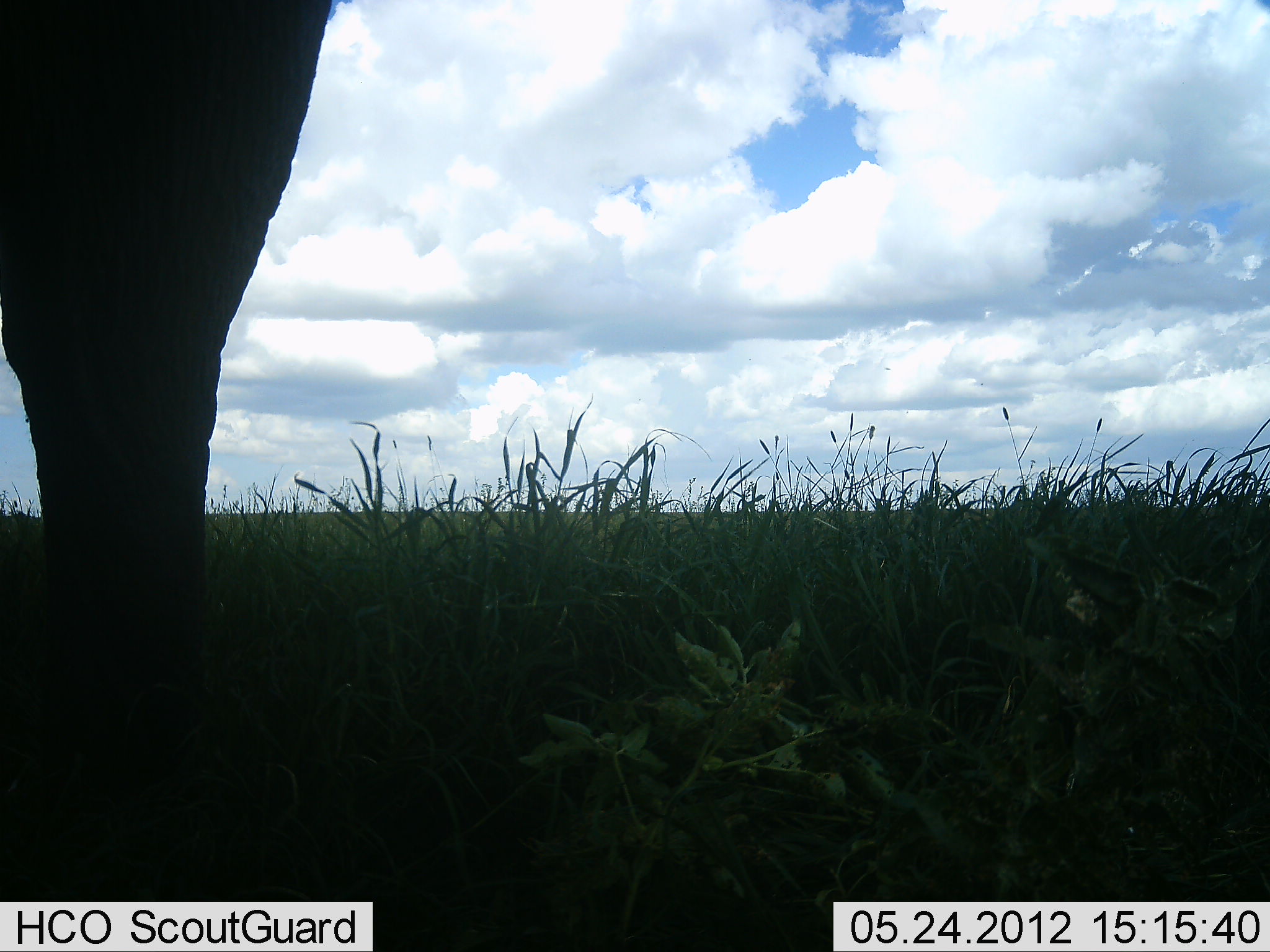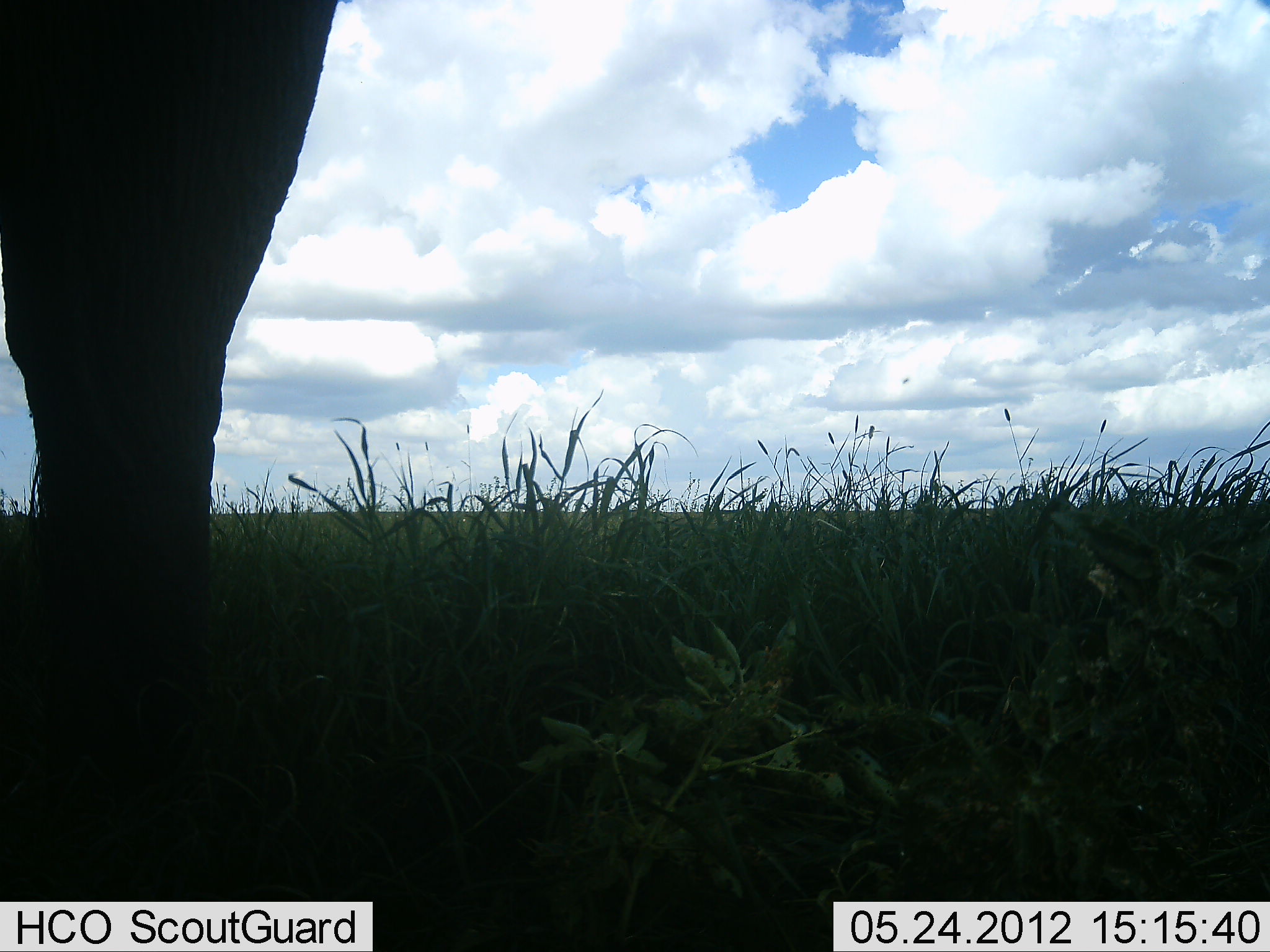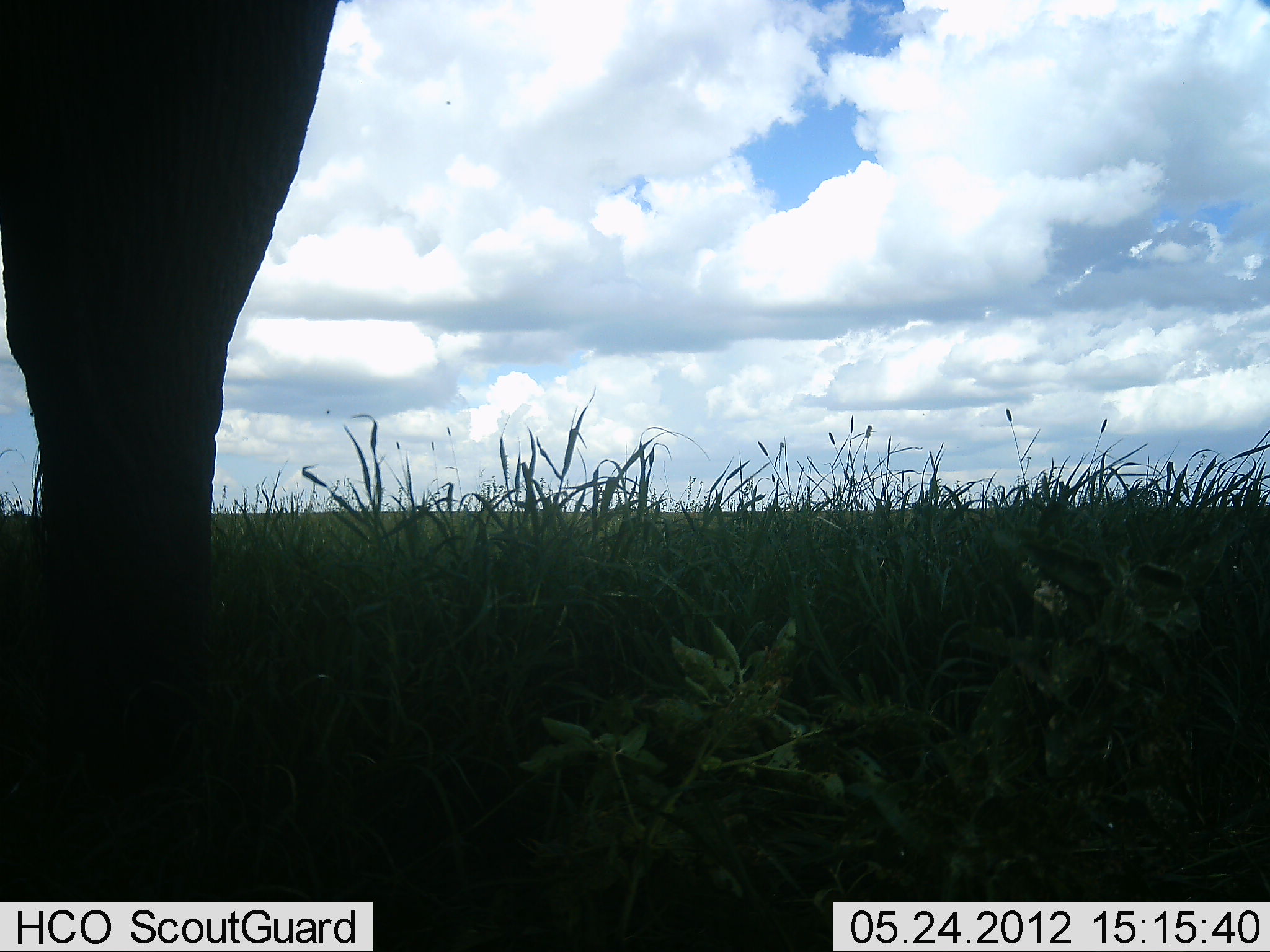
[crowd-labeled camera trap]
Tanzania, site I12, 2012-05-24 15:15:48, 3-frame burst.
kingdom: Animalia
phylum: Chordata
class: Mammalia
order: Proboscidea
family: Elephantidae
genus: Loxodonta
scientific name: Loxodonta africana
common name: african bush elephant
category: elephant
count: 1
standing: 95%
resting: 0%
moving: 0%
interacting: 0%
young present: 0%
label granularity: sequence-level